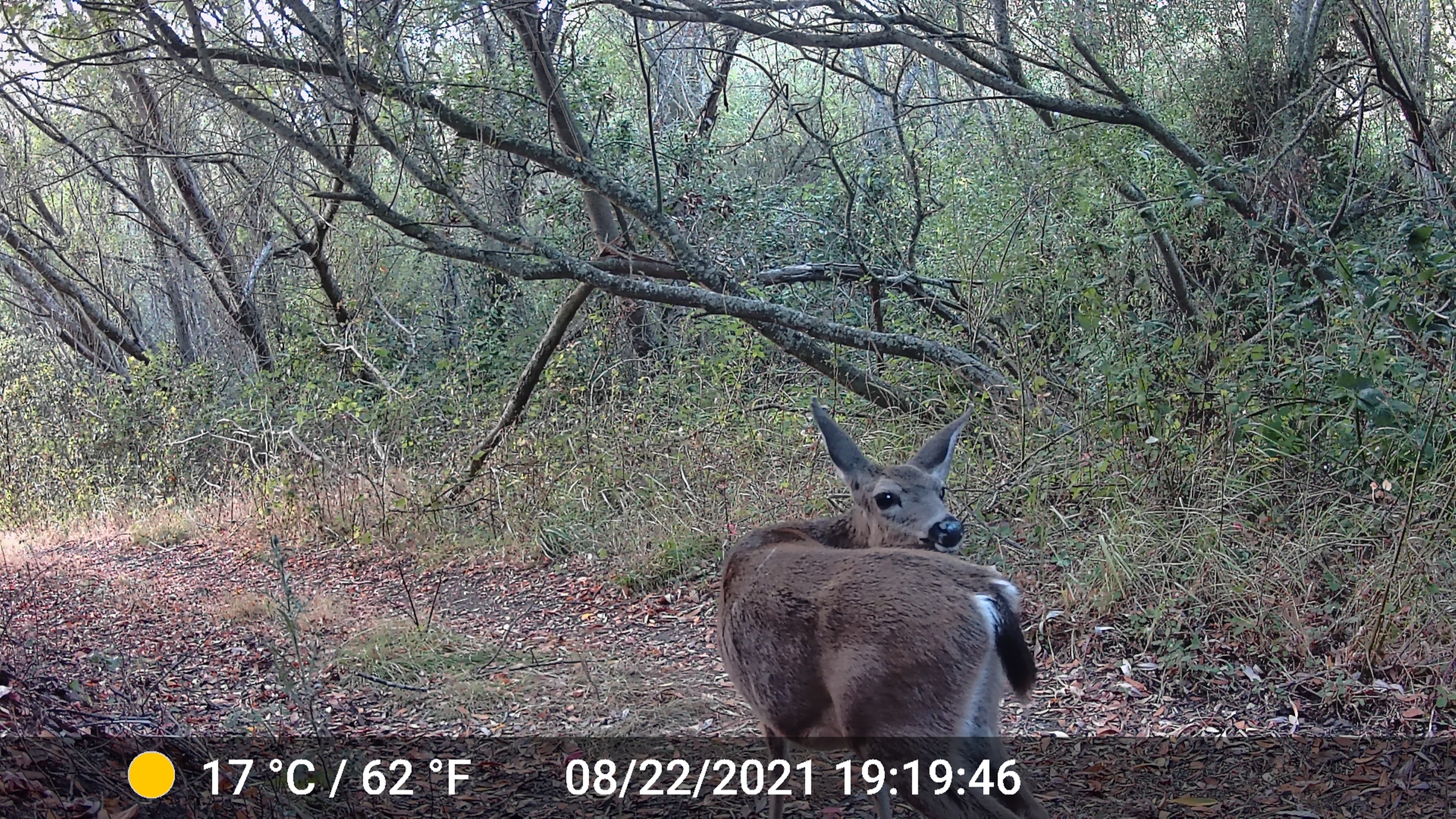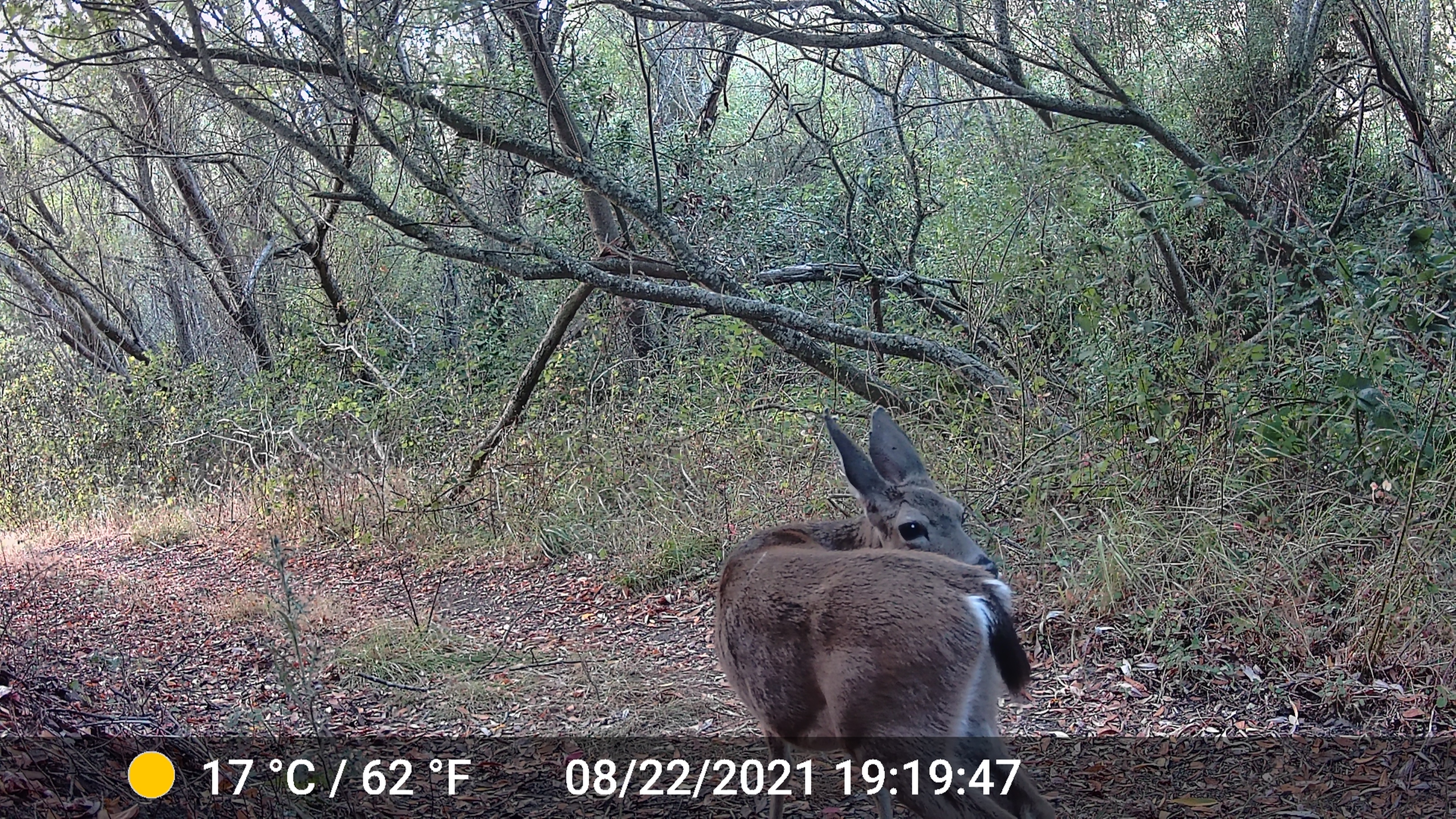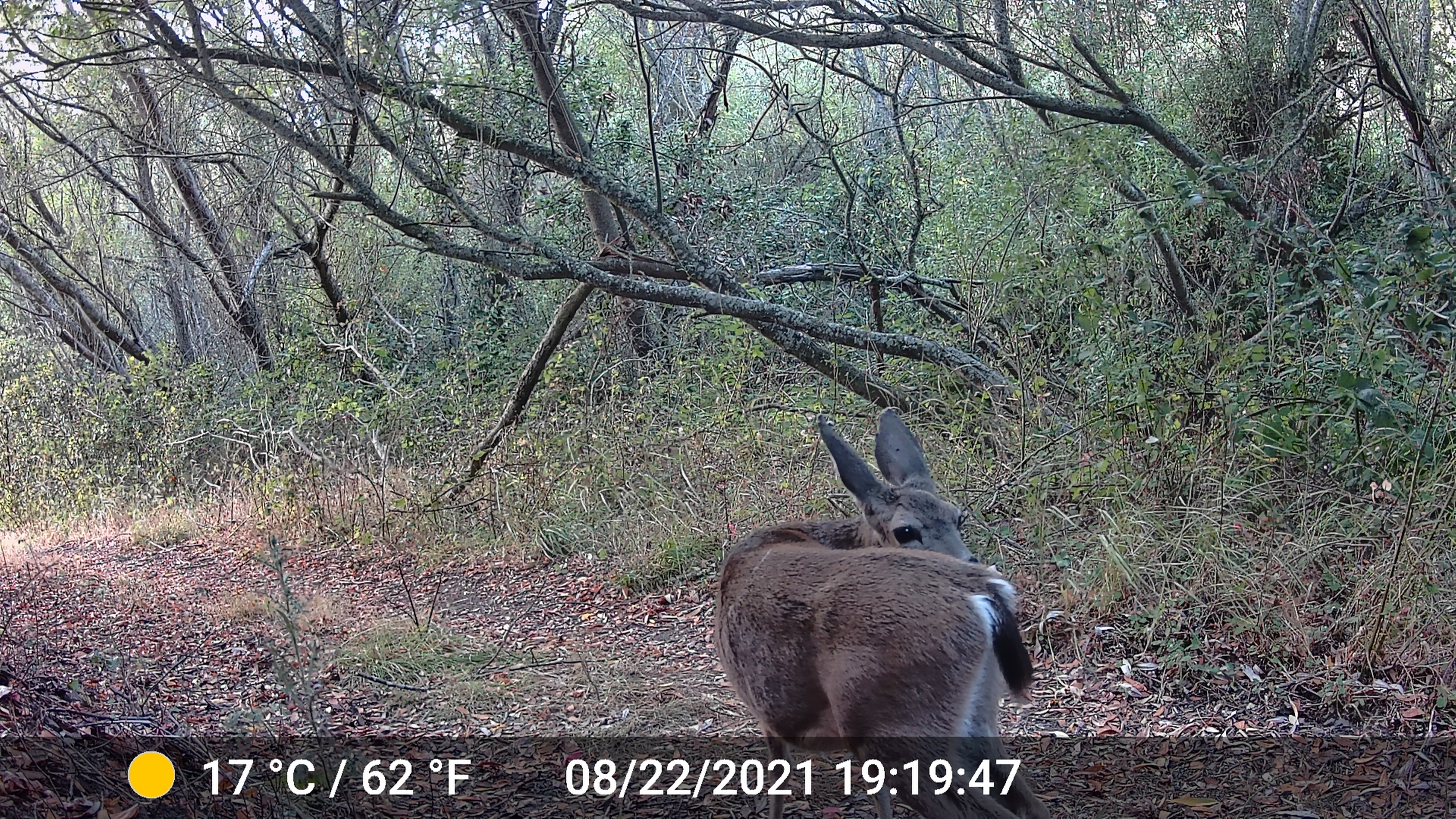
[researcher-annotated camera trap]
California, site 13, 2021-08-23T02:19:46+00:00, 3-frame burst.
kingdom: Animalia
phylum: Chordata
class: Mammalia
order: Artiodactyla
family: Cervidae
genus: Odocoileus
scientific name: Odocoileus hemionus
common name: mule deer